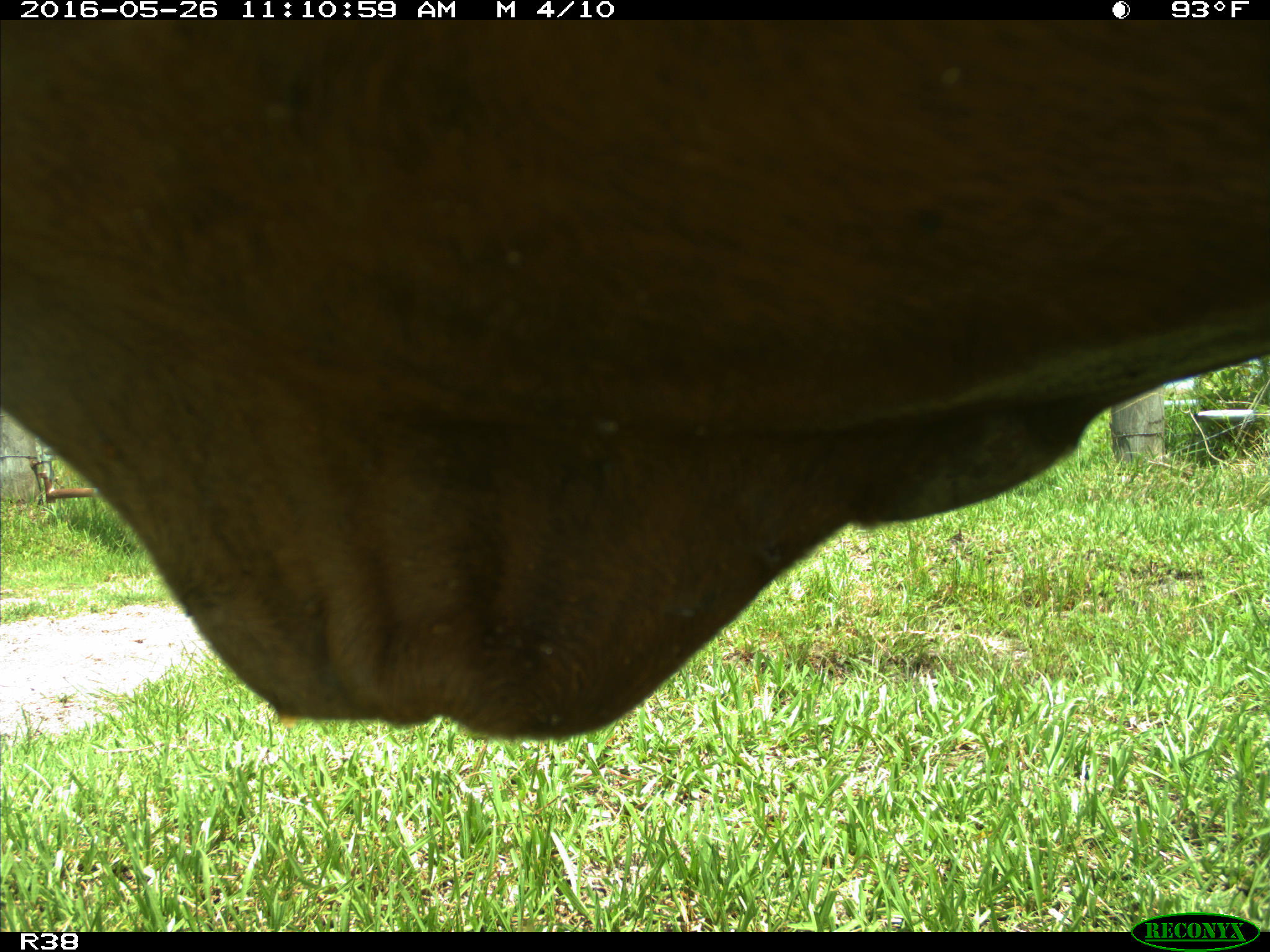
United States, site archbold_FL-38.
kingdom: Animalia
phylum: Chordata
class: Mammalia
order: Artiodactyla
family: Bovidae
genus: Bos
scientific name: Bos taurus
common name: domestic cow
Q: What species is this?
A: Bos taurus (domestic cow).